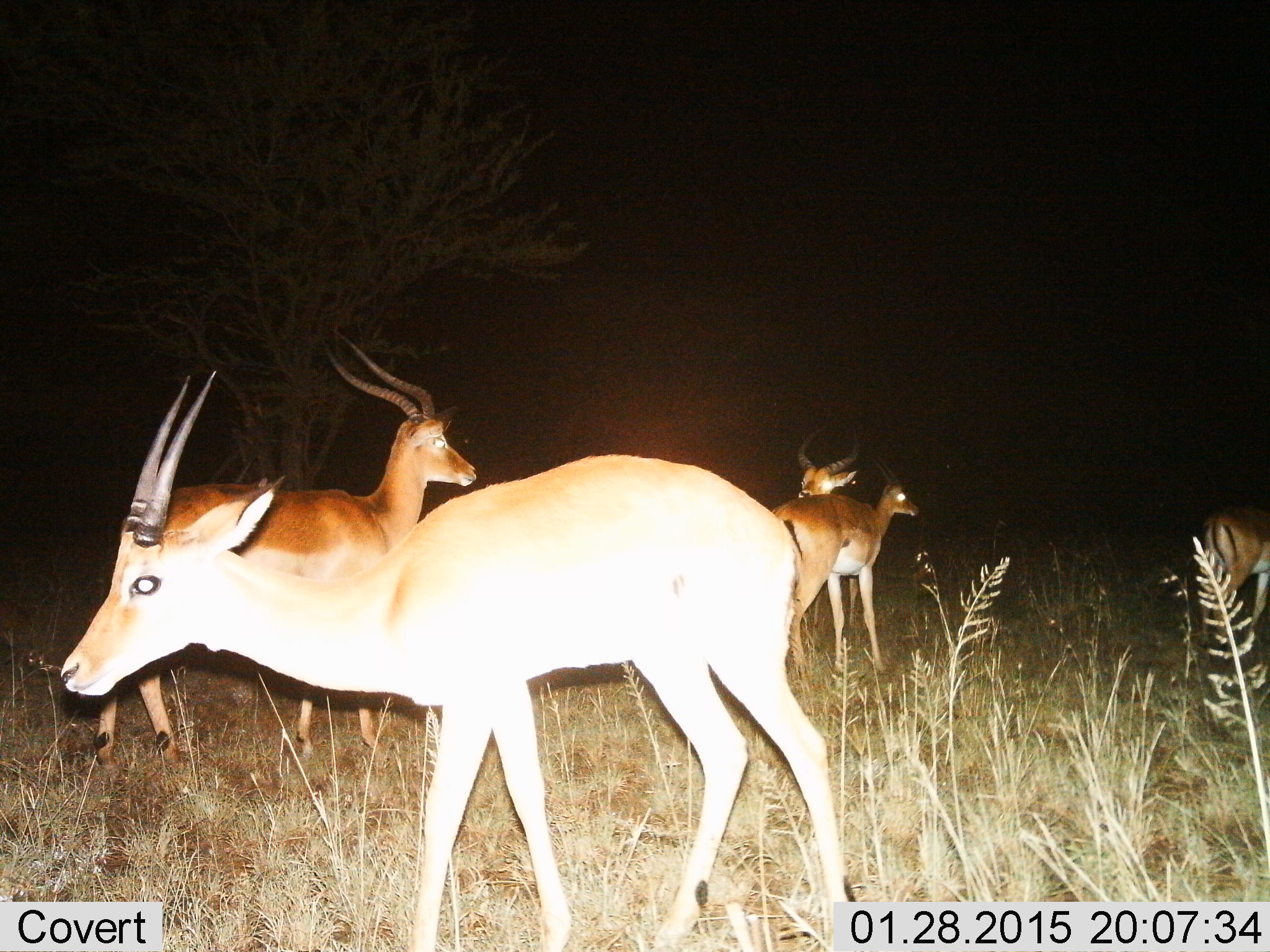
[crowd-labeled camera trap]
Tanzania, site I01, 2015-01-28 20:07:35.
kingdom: Animalia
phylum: Chordata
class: Mammalia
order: Artiodactyla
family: Bovidae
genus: Aepyceros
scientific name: Aepyceros melampus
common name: impala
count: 5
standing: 100%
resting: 0%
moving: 64%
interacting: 0%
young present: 0%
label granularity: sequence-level